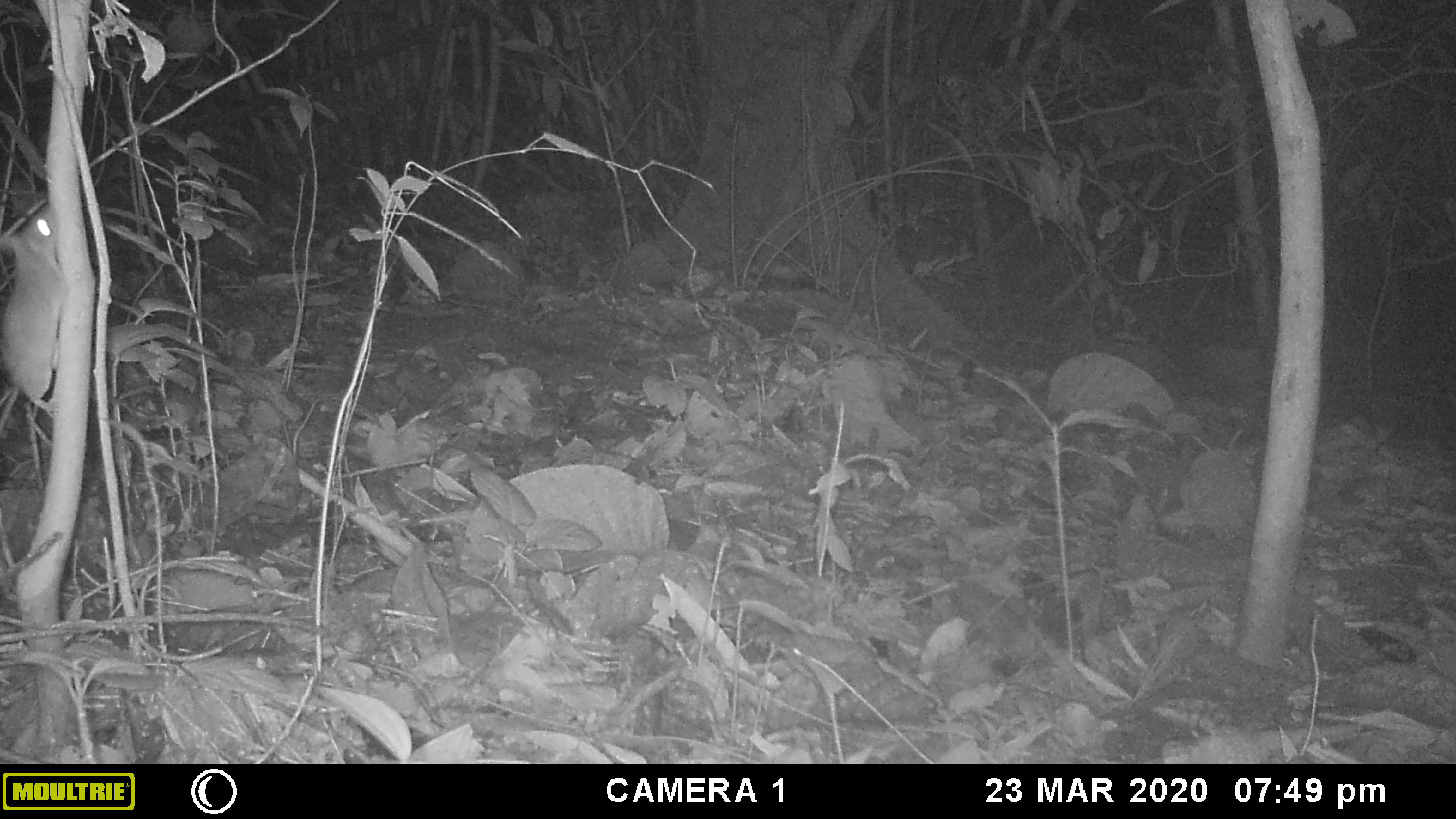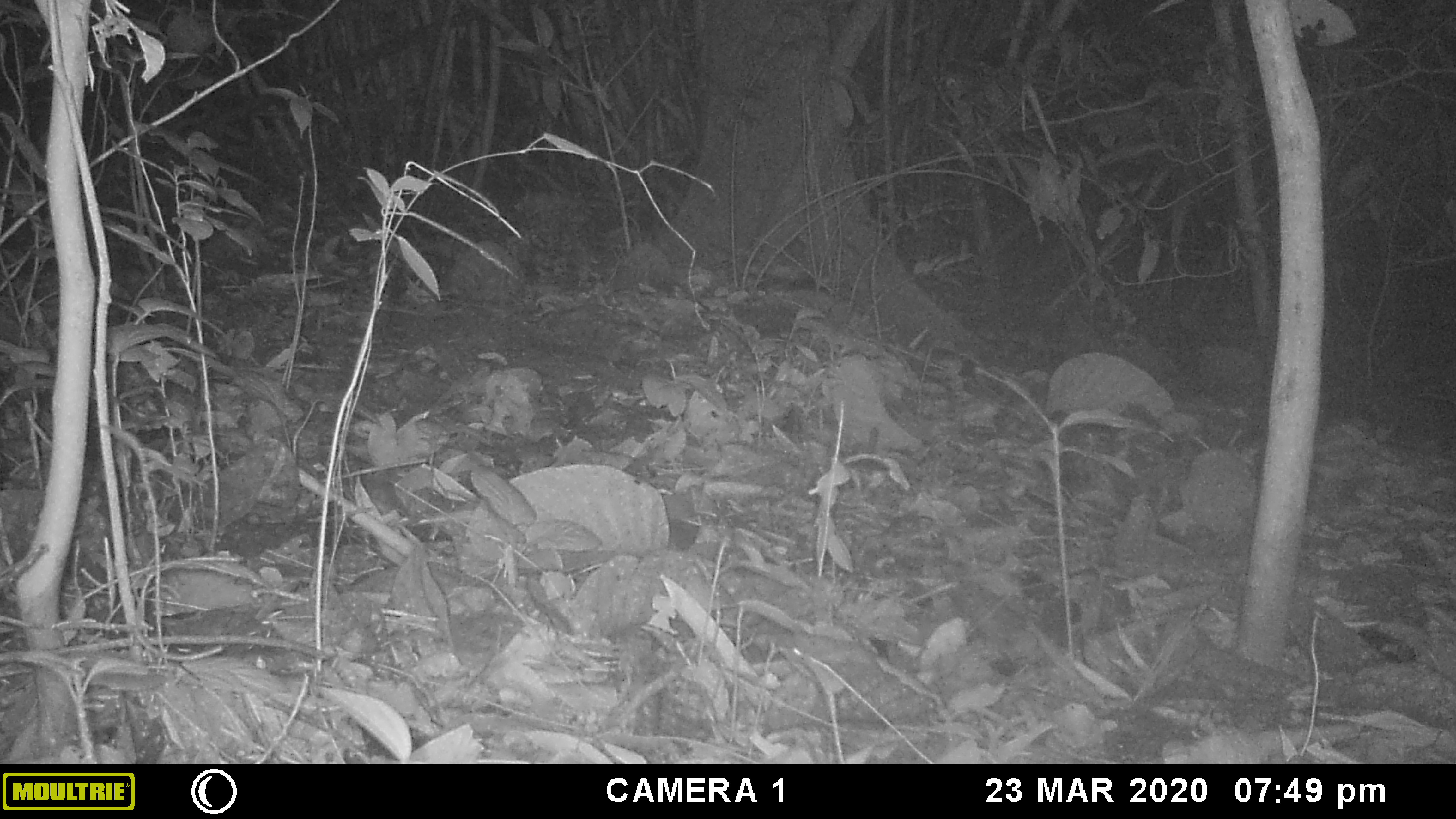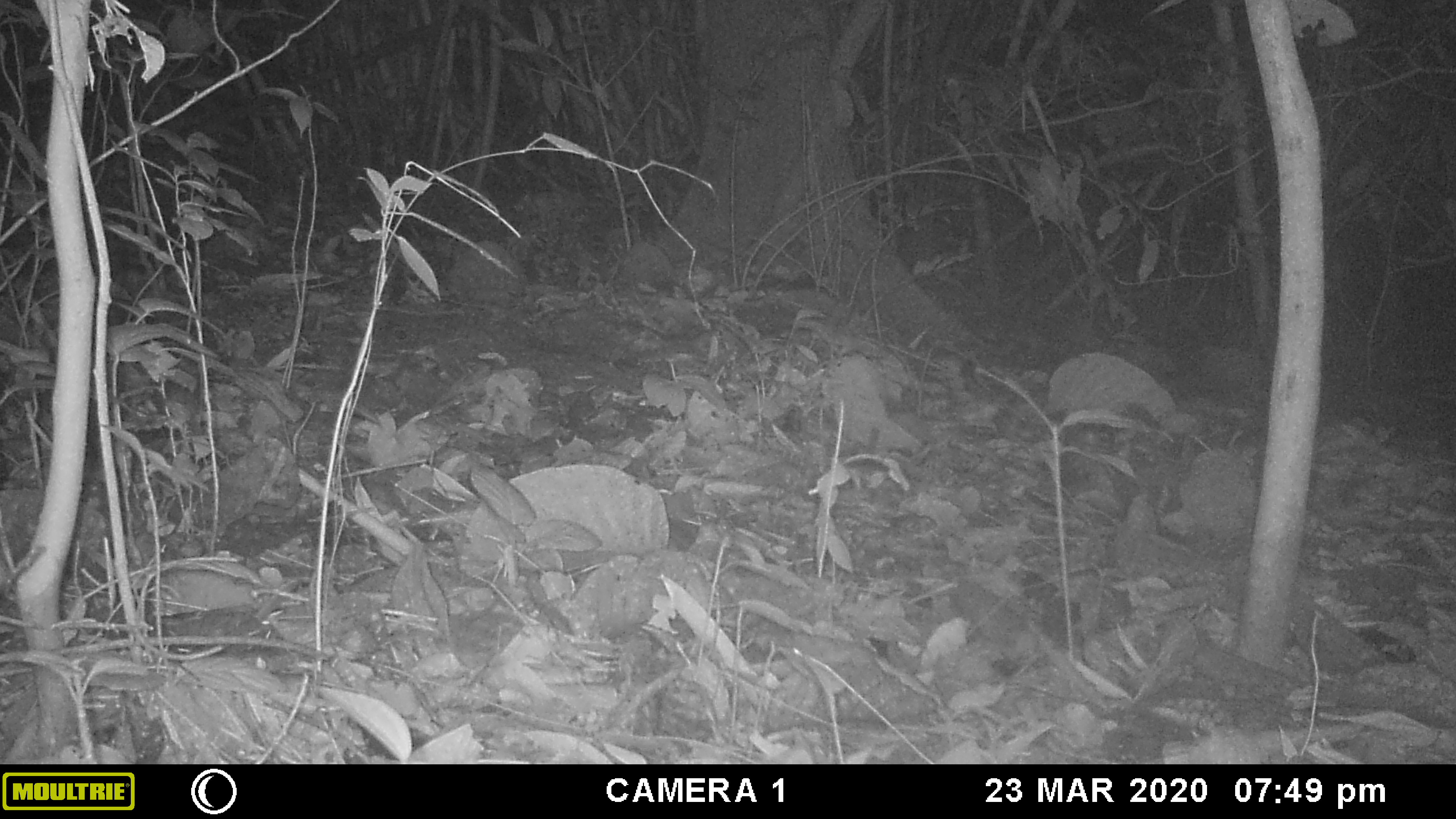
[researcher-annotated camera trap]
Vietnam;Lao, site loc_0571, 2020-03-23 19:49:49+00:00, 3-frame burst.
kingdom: Animalia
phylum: Chordata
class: Mammalia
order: Rodentia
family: Muridae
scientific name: Muridae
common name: old-world mice and rats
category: unidentified murid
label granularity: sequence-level